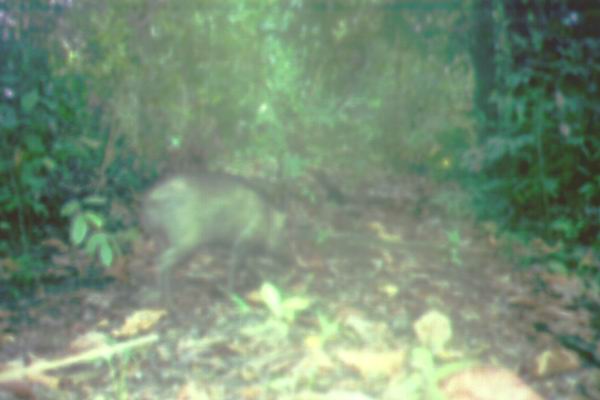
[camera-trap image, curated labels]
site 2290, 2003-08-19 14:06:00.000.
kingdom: Animalia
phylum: Chordata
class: Mammalia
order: Artiodactyla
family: Suidae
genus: Sus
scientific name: Sus scrofa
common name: wild boar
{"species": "Sus scrofa (wild boar)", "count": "1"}